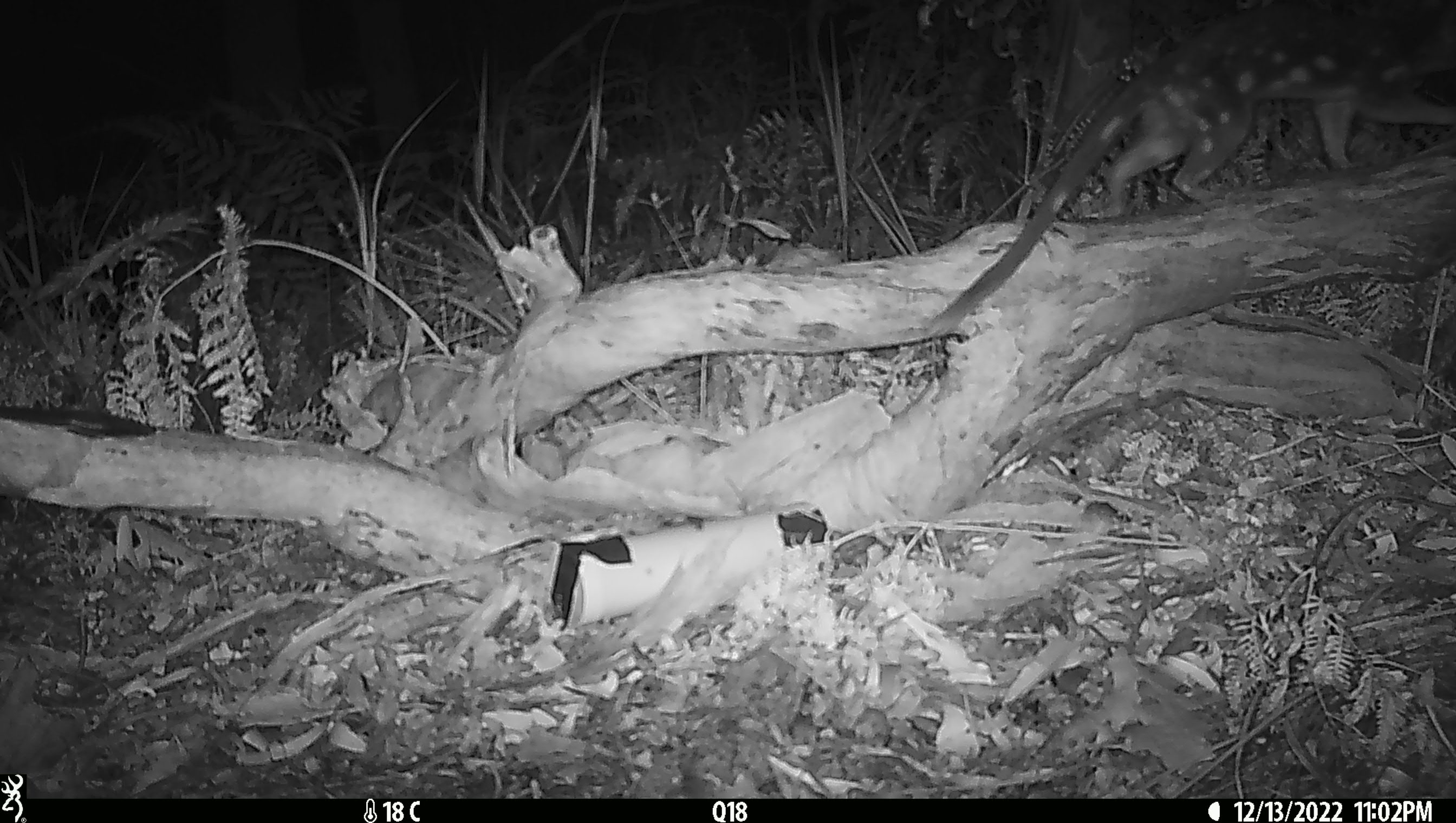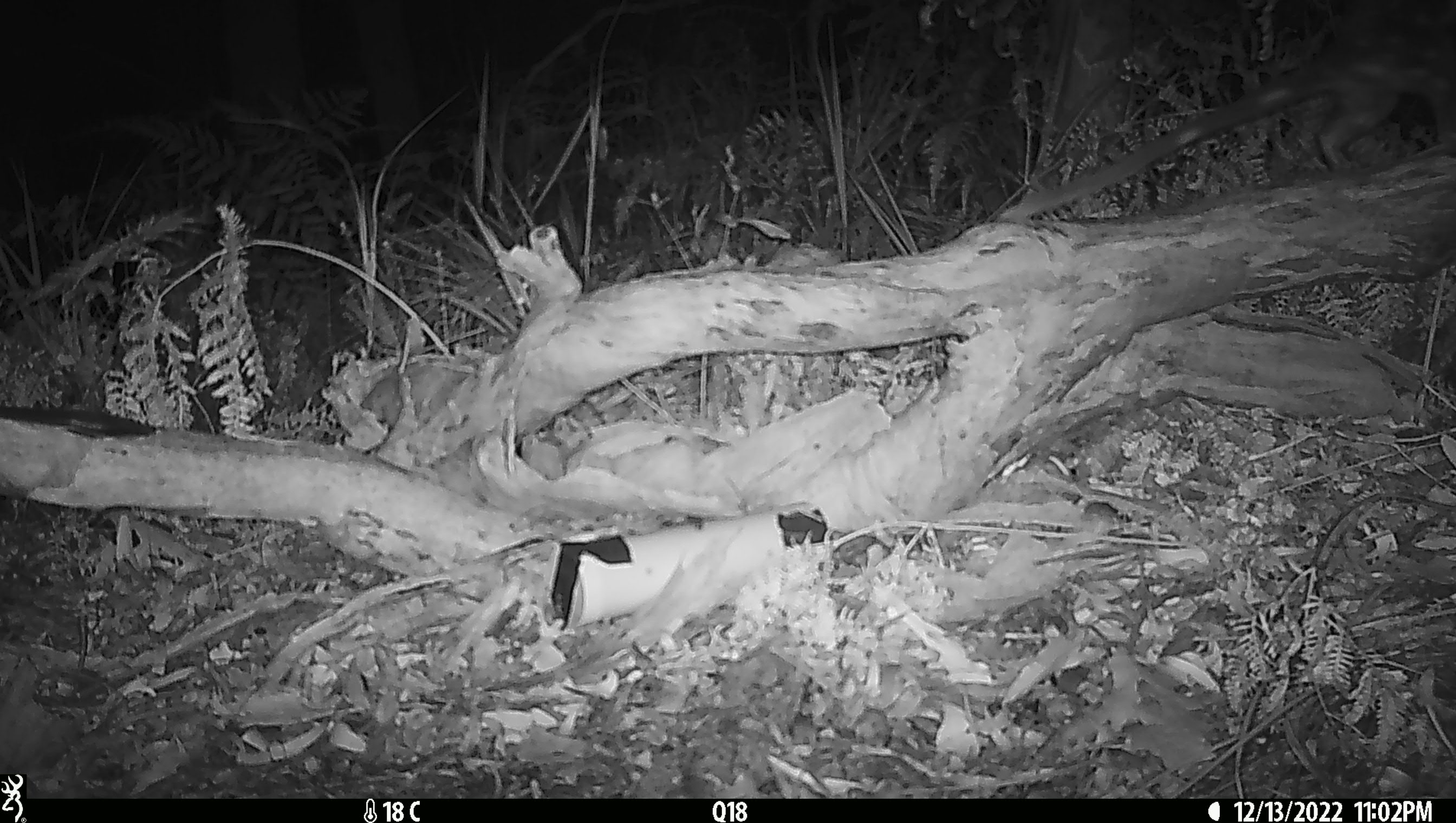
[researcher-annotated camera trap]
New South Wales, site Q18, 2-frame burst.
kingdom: Animalia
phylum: Chordata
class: Mammalia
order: Dasyuromorphia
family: Dasyuridae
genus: Dasyurus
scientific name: Dasyurus maculatus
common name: spotted-tailed quoll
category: quoll